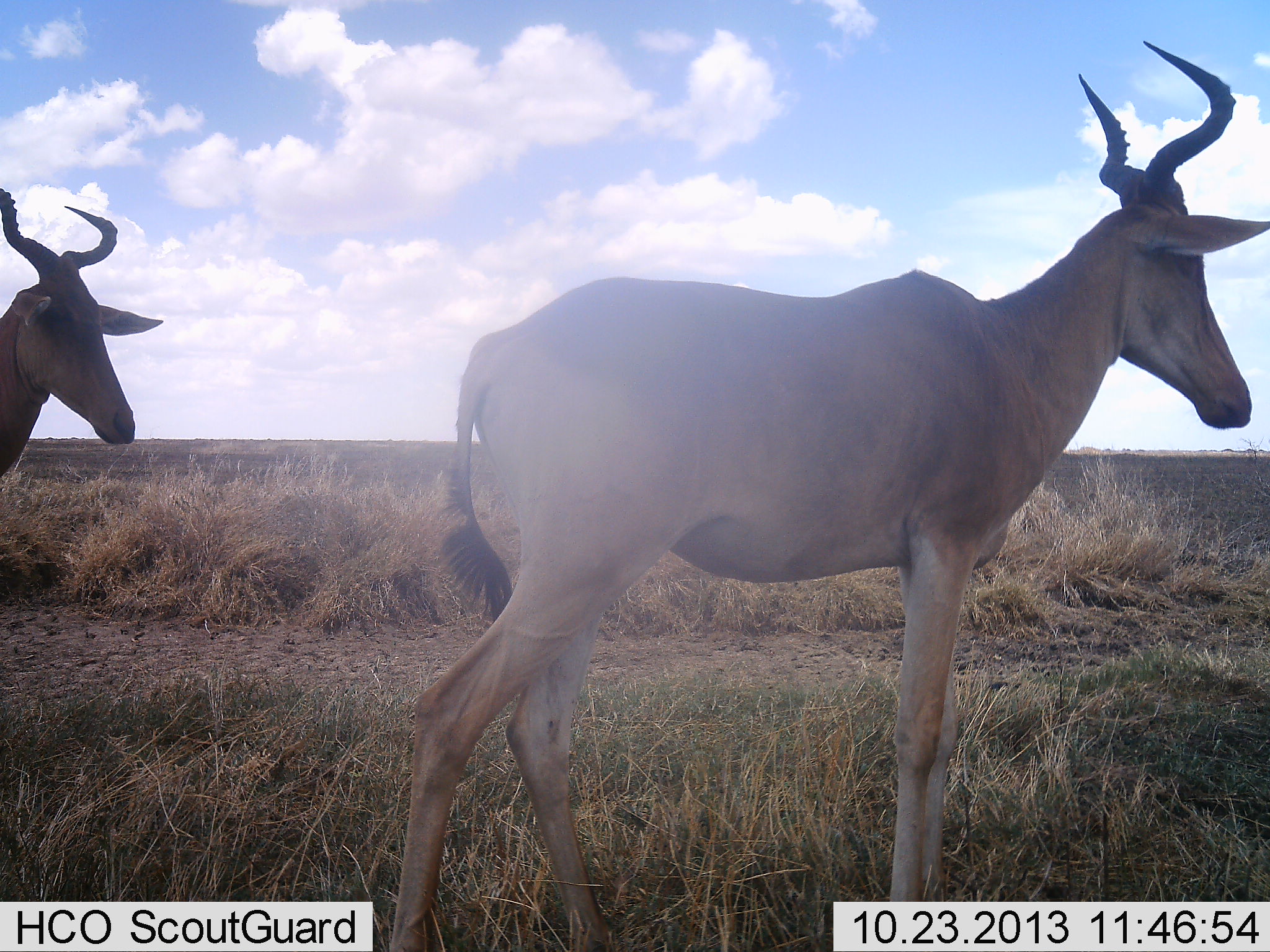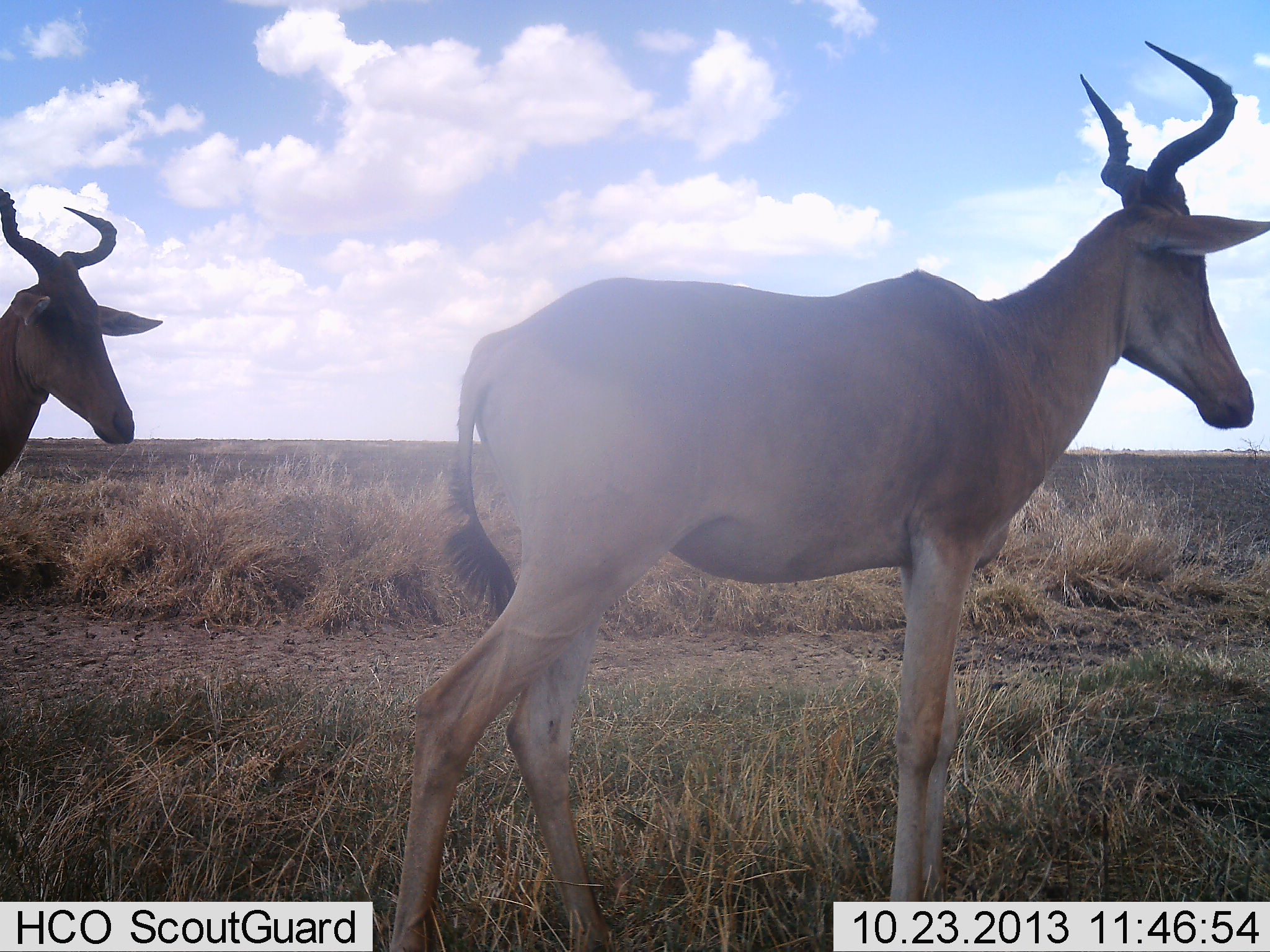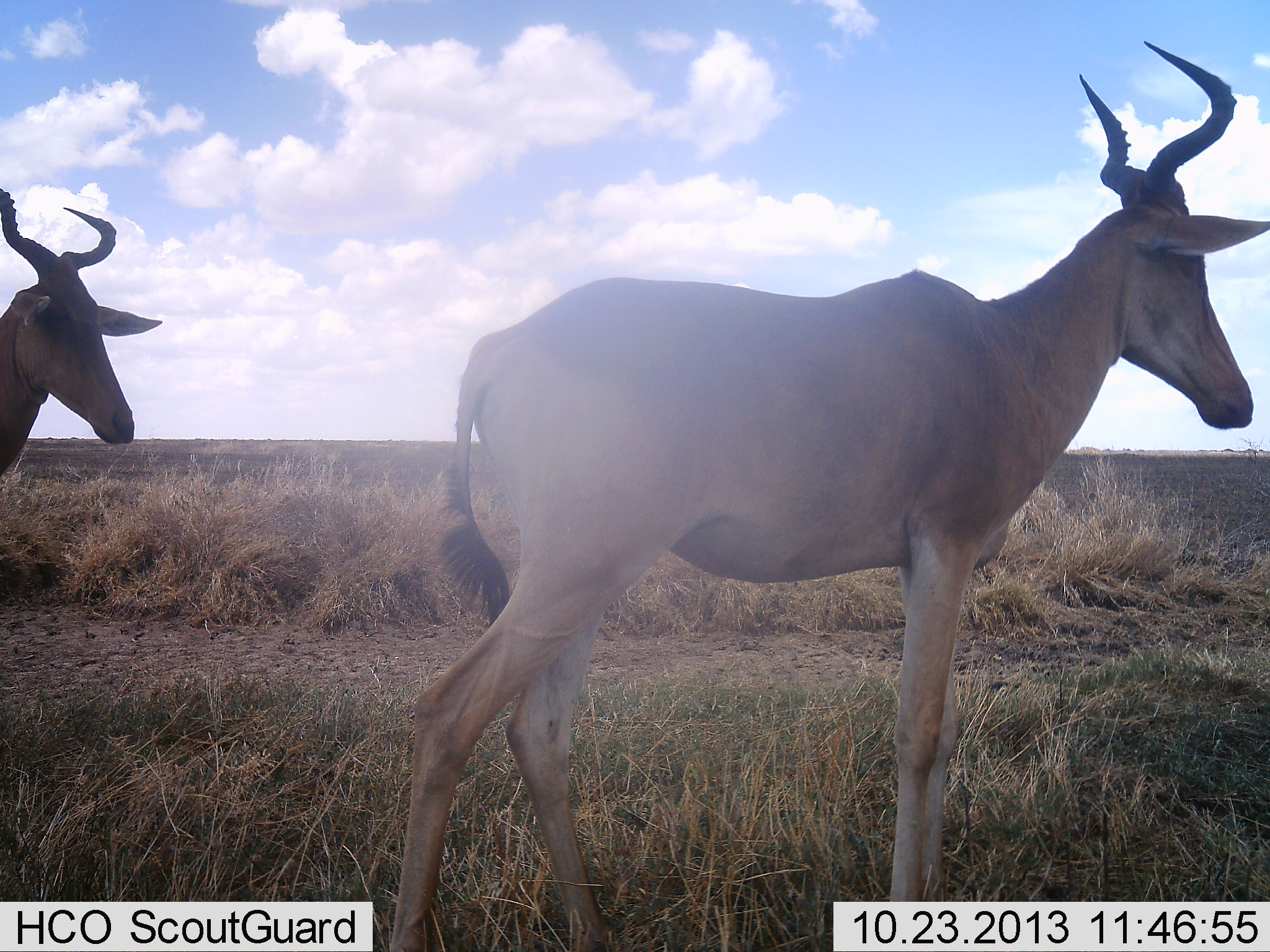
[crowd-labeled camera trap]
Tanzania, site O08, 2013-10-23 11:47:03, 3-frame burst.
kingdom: Animalia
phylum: Chordata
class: Mammalia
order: Artiodactyla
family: Bovidae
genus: Alcelaphus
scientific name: Alcelaphus buselaphus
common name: hartebeest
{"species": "hartebeest (Alcelaphus buselaphus)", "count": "2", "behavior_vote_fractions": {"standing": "100%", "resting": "3%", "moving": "3%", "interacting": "0%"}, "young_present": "0%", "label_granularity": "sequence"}